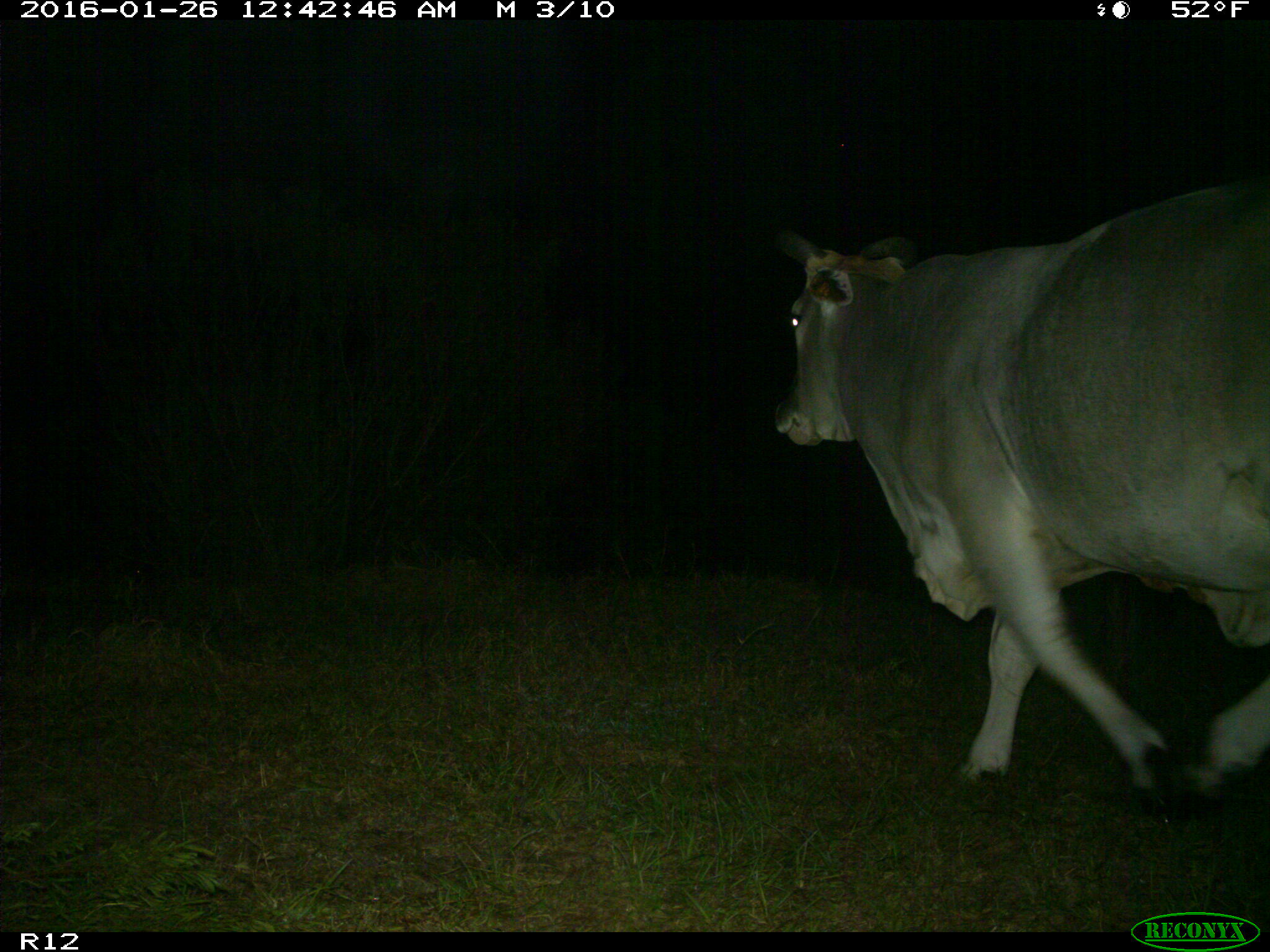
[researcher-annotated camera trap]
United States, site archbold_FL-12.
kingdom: Animalia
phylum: Chordata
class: Mammalia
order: Artiodactyla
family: Bovidae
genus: Bos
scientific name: Bos taurus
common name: domestic cow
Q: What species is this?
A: Bos taurus (domestic cow).